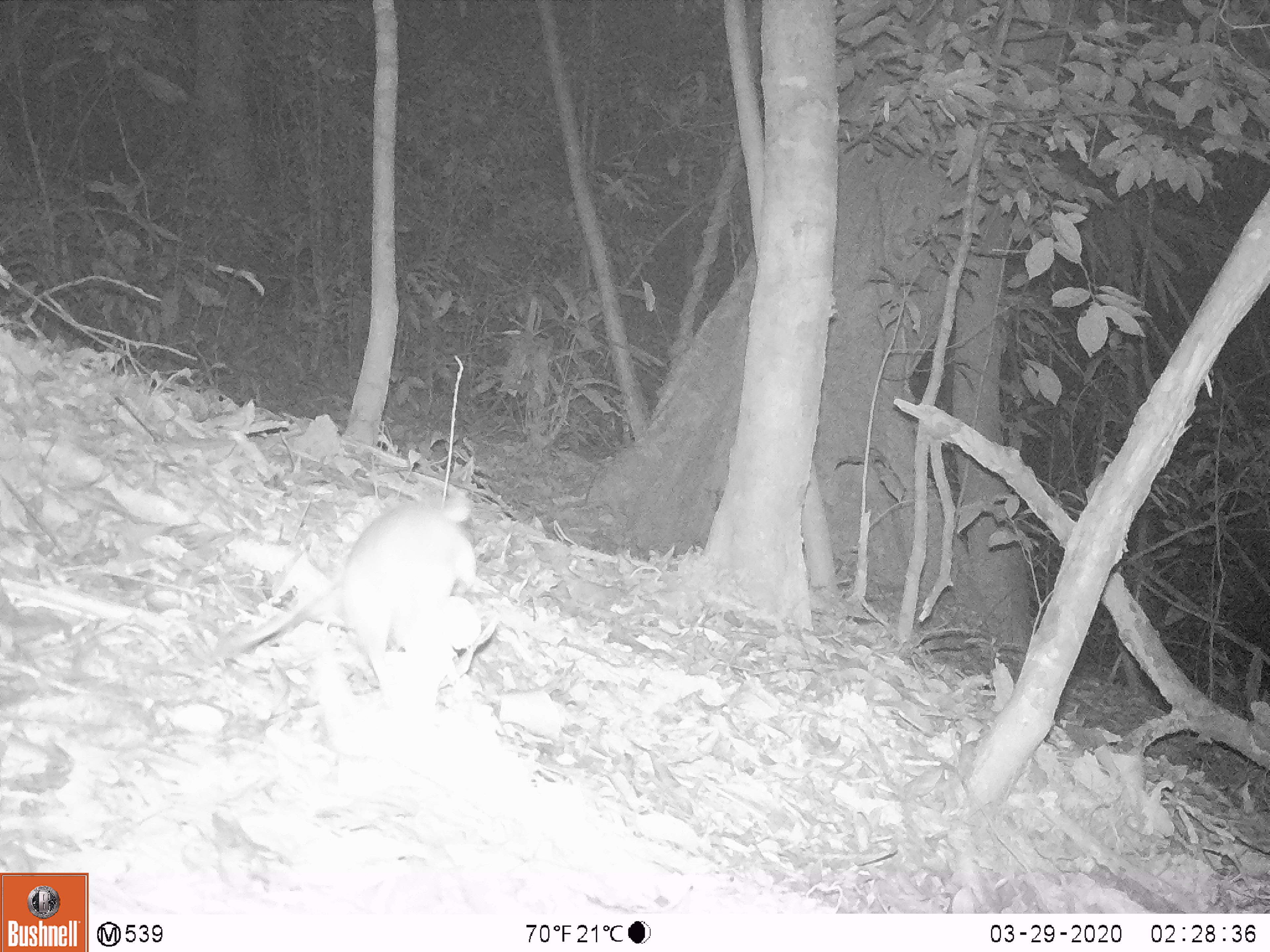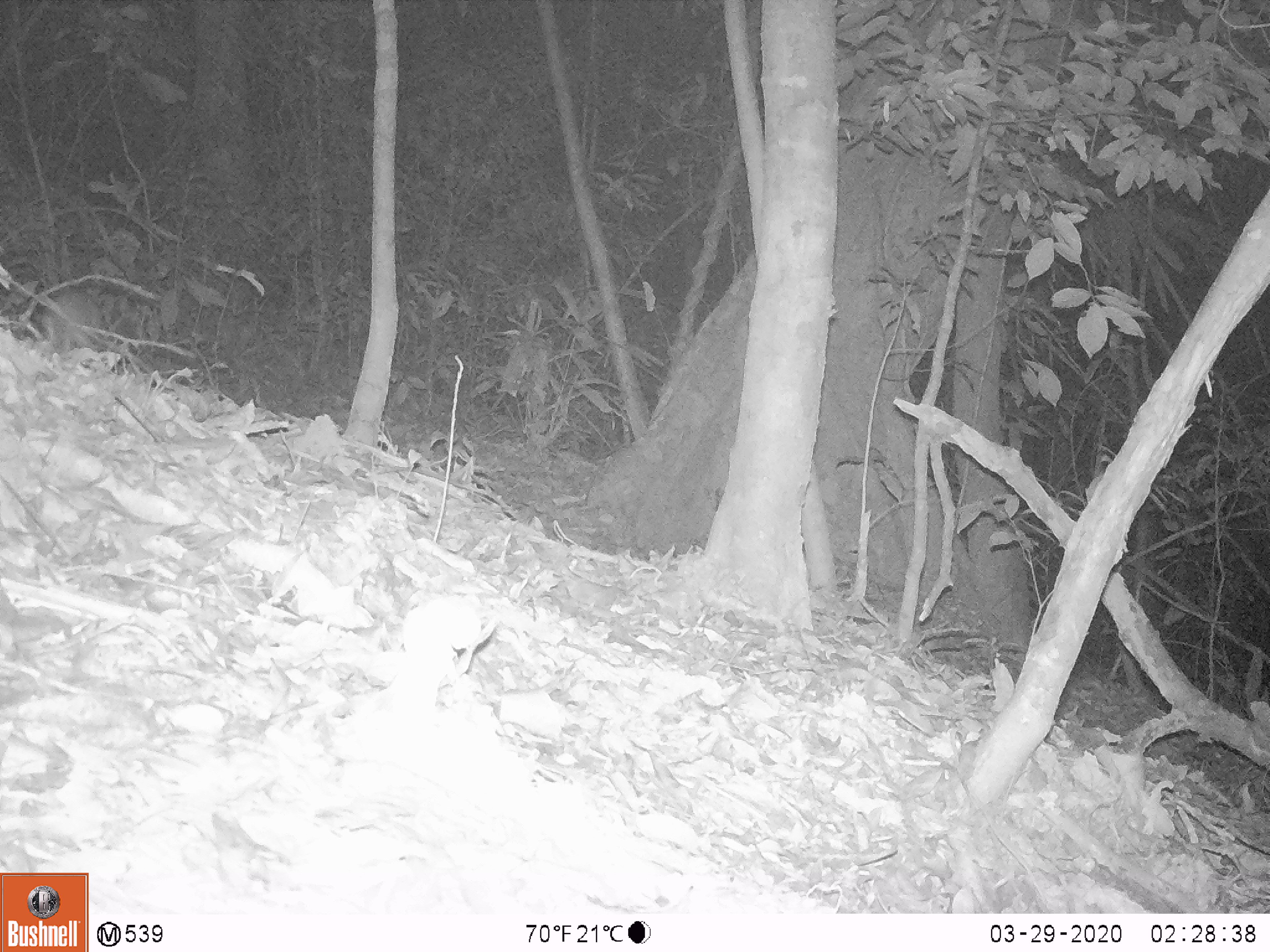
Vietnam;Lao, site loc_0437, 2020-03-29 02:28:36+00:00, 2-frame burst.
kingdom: Animalia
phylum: Chordata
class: Mammalia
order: Rodentia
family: Muridae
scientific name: Muridae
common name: old-world mice and rats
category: unidentified murid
Unidentified murid (old-world mice and rats) (Muridae). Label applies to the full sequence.